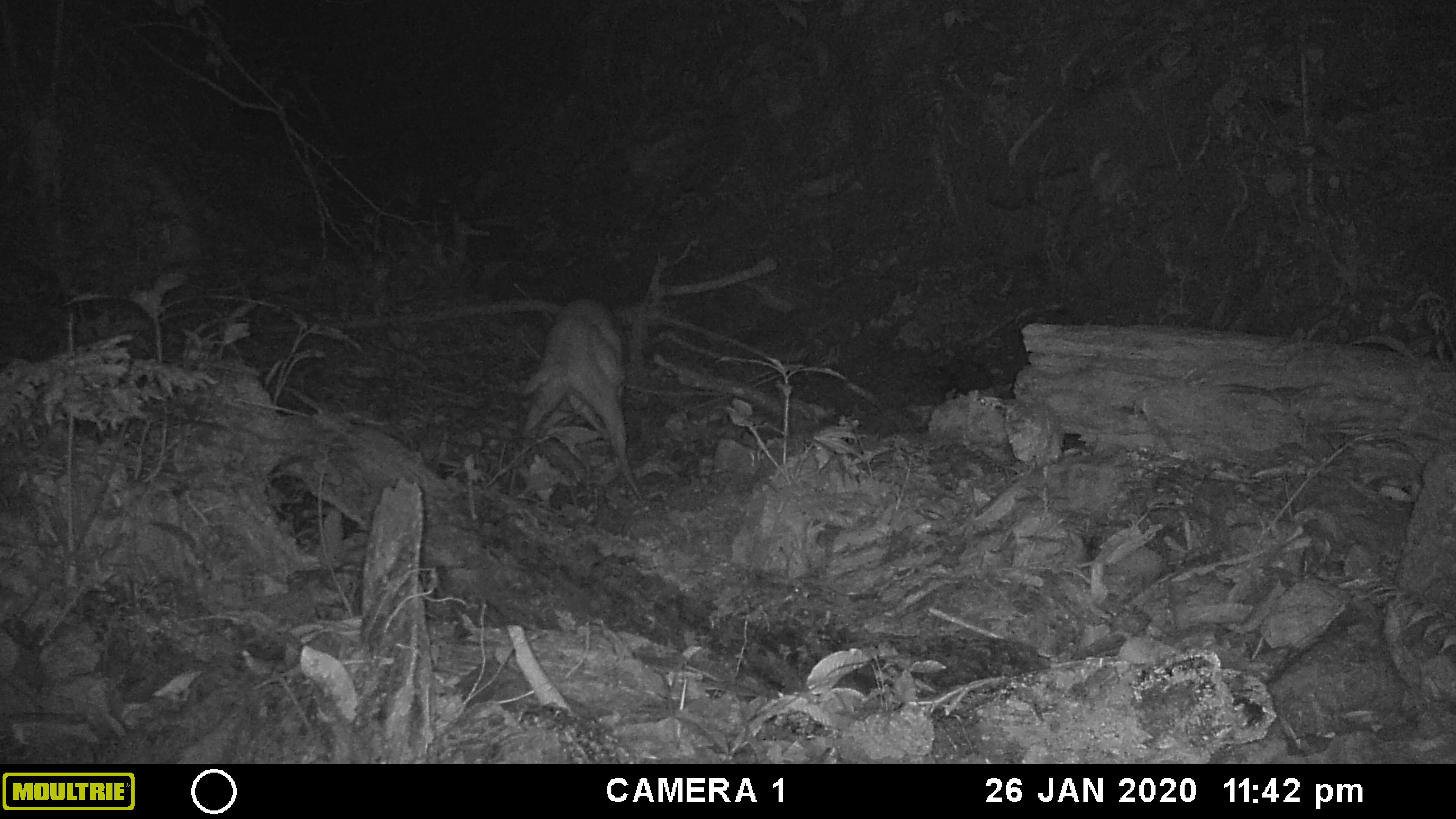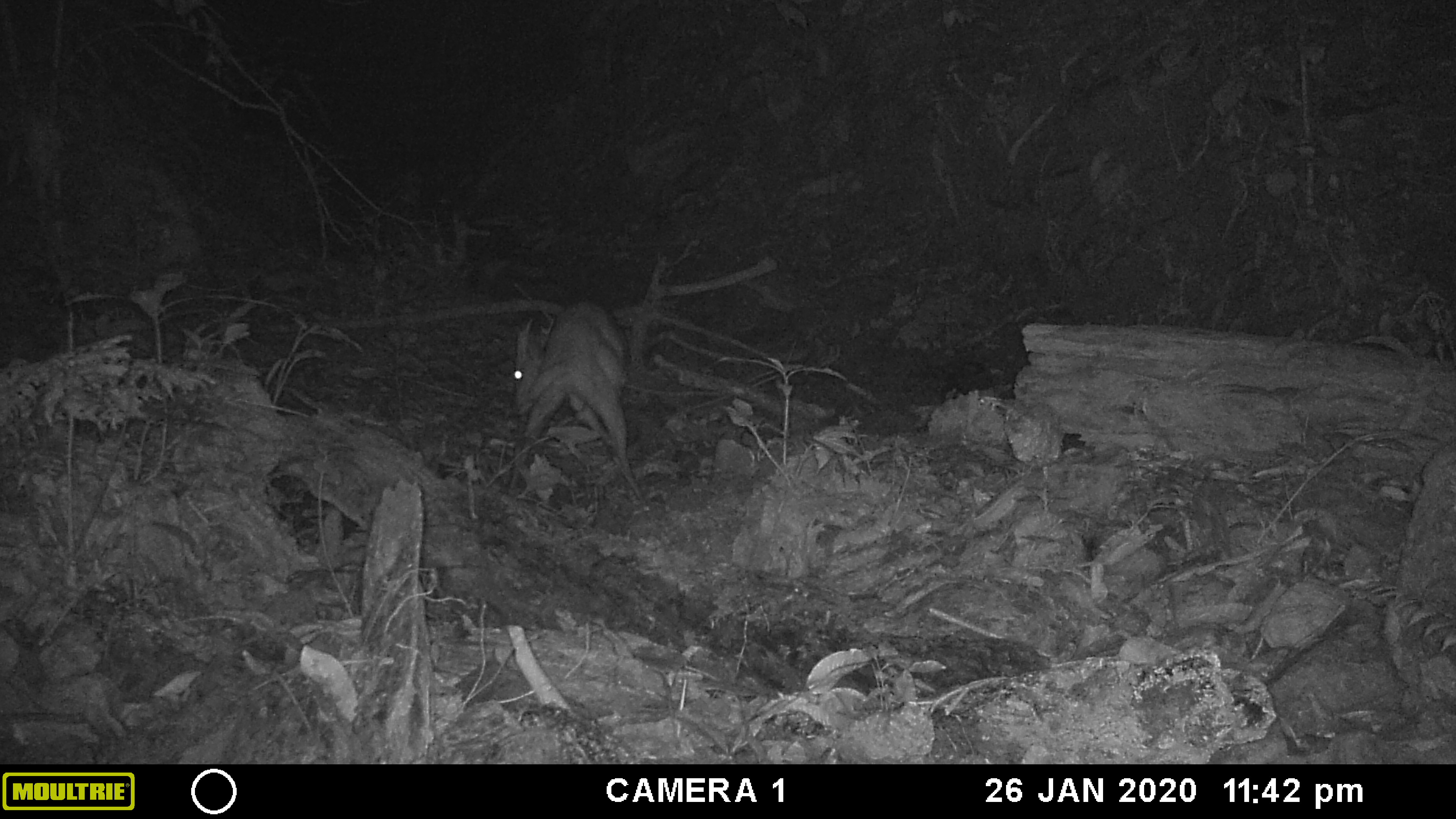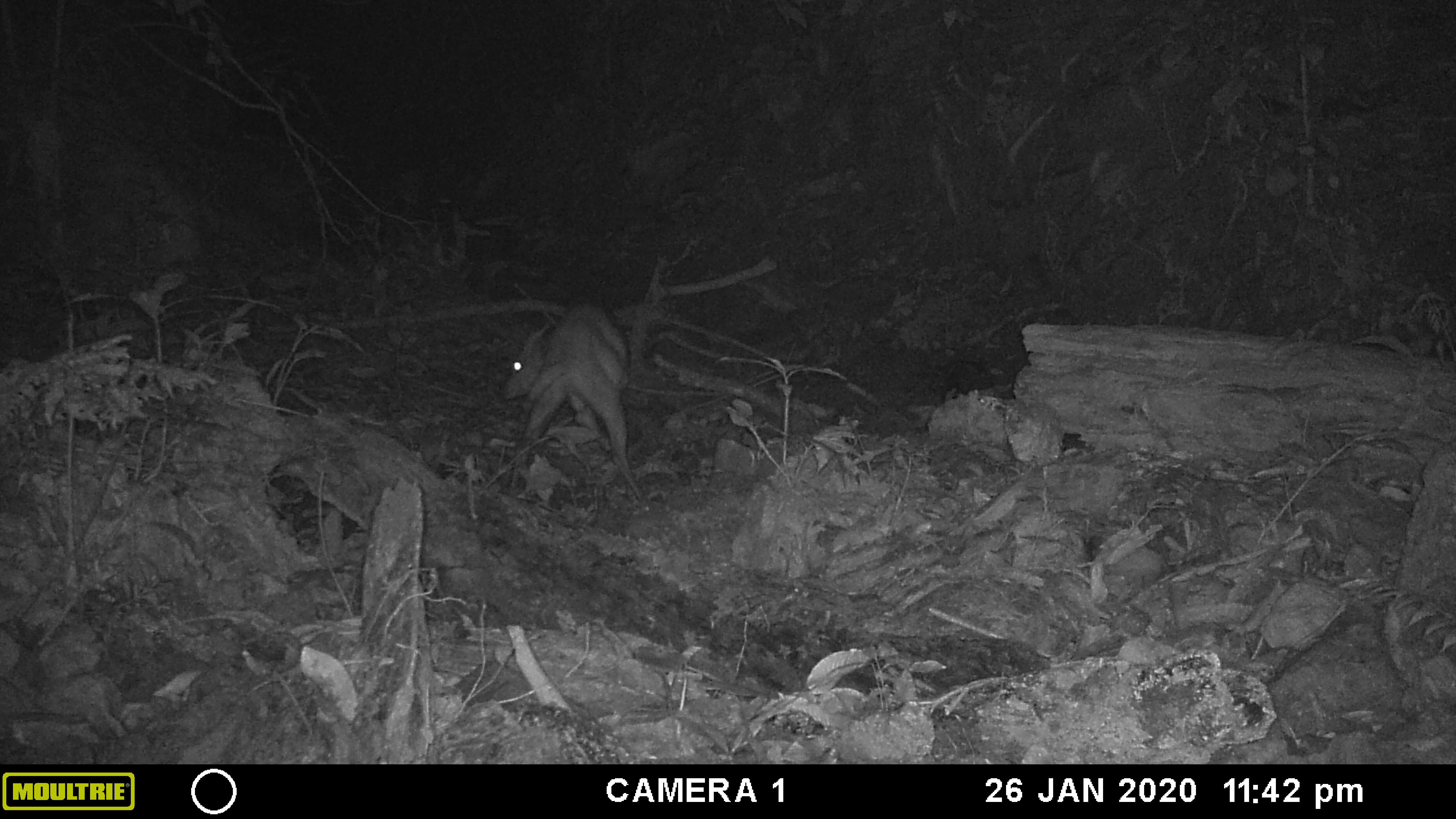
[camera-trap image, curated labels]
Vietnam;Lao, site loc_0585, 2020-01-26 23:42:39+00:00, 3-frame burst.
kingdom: Animalia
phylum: Chordata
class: Mammalia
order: Artiodactyla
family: Cervidae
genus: Muntiacus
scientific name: Muntiacus muntjak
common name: red muntjac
Red muntjac (Muntiacus muntjak). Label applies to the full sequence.